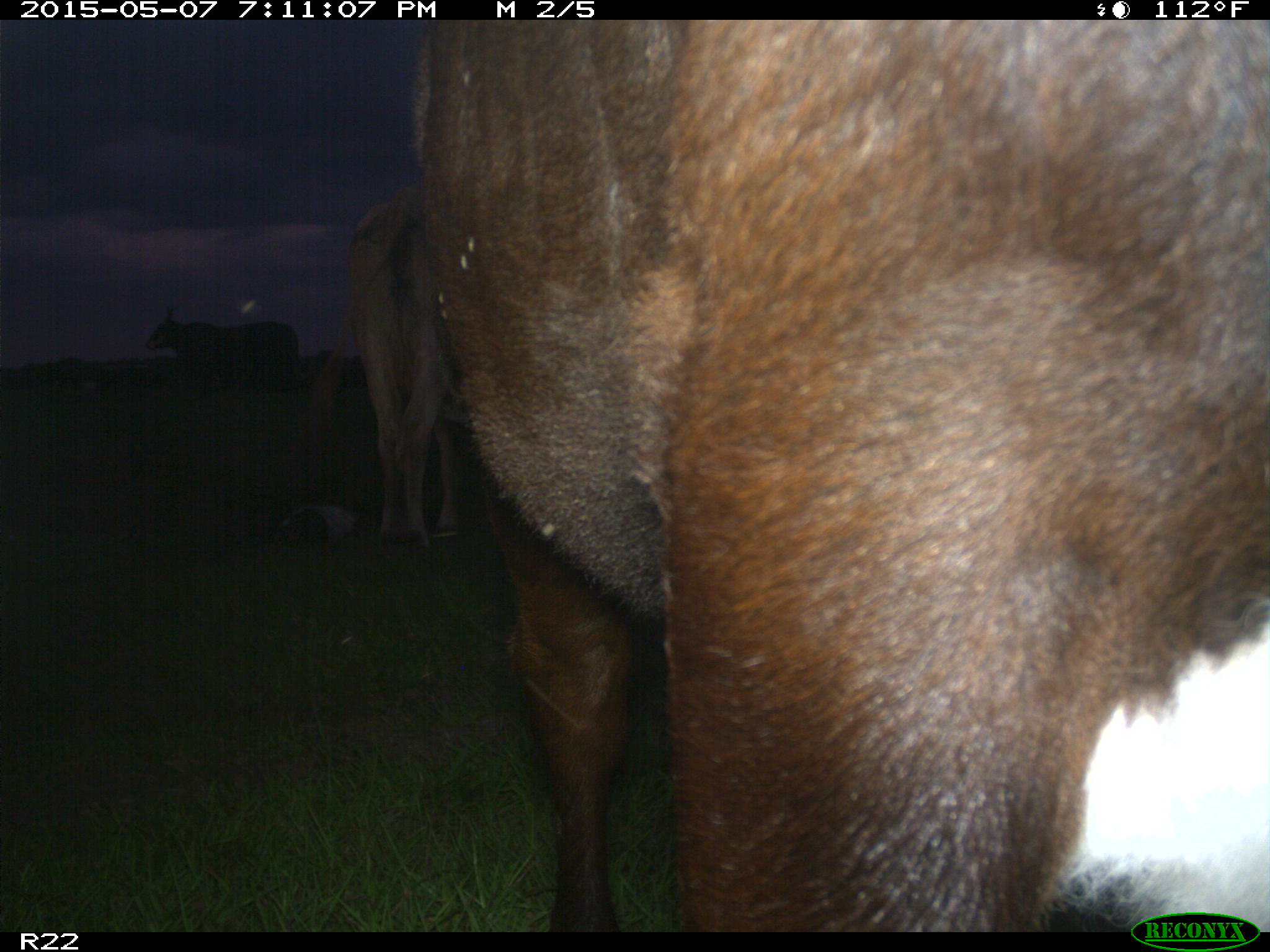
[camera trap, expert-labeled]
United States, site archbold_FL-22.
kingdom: Animalia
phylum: Chordata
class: Mammalia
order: Artiodactyla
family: Bovidae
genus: Bos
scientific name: Bos taurus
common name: domestic cow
Bos taurus (domestic cow).